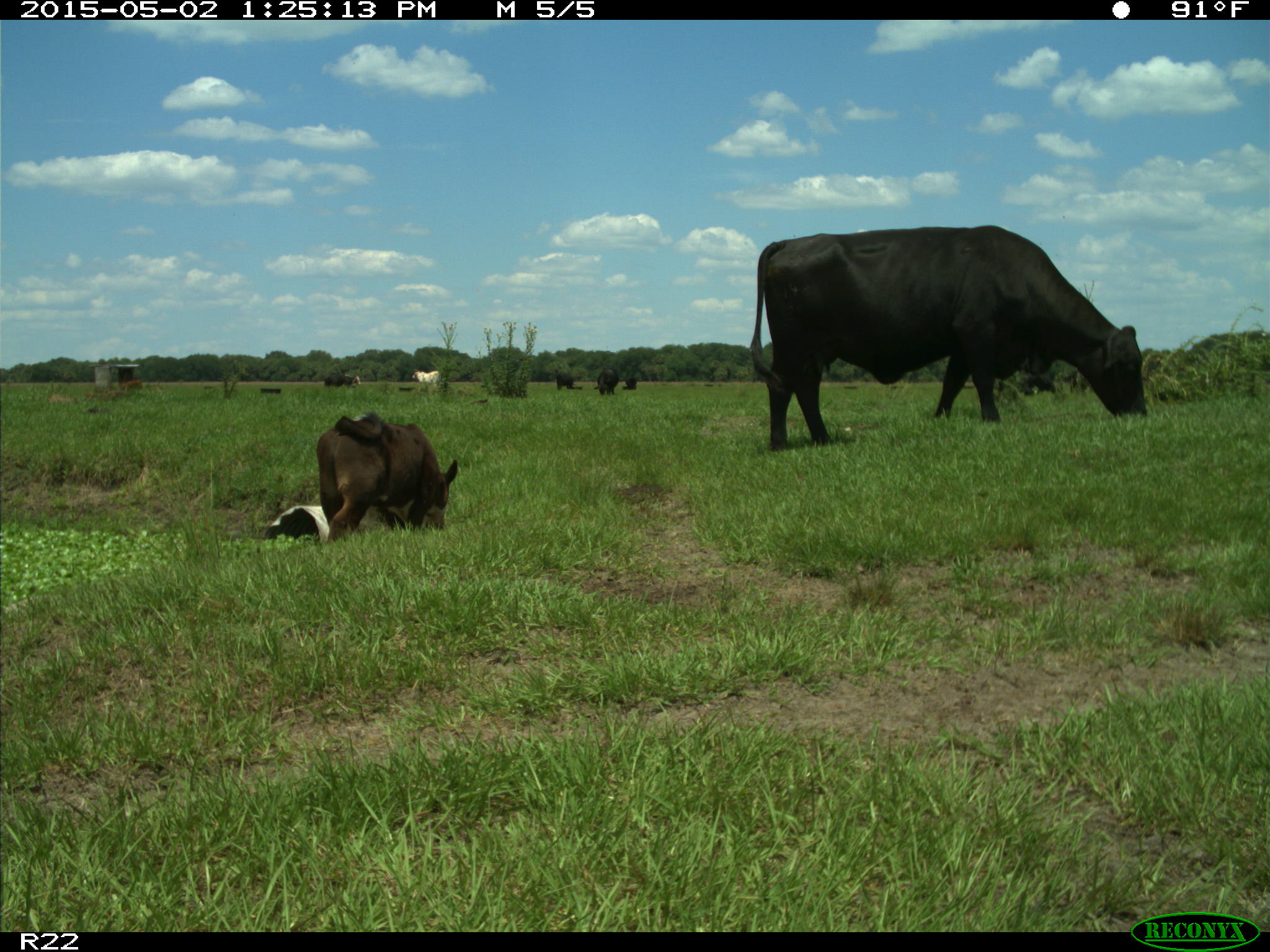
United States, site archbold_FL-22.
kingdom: Animalia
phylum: Chordata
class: Mammalia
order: Artiodactyla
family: Bovidae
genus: Bos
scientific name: Bos taurus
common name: domestic cow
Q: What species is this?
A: Bos taurus (domestic cow).